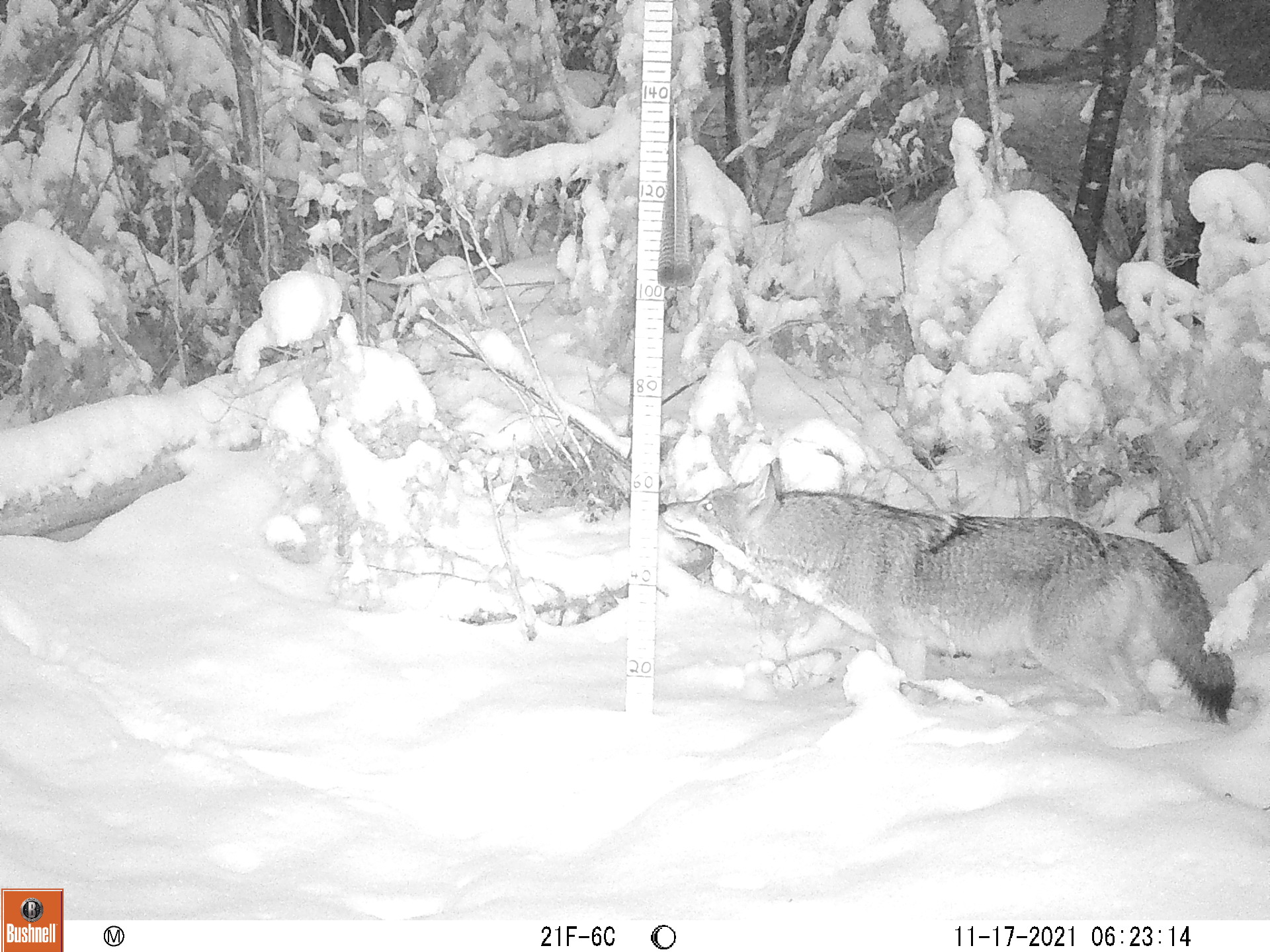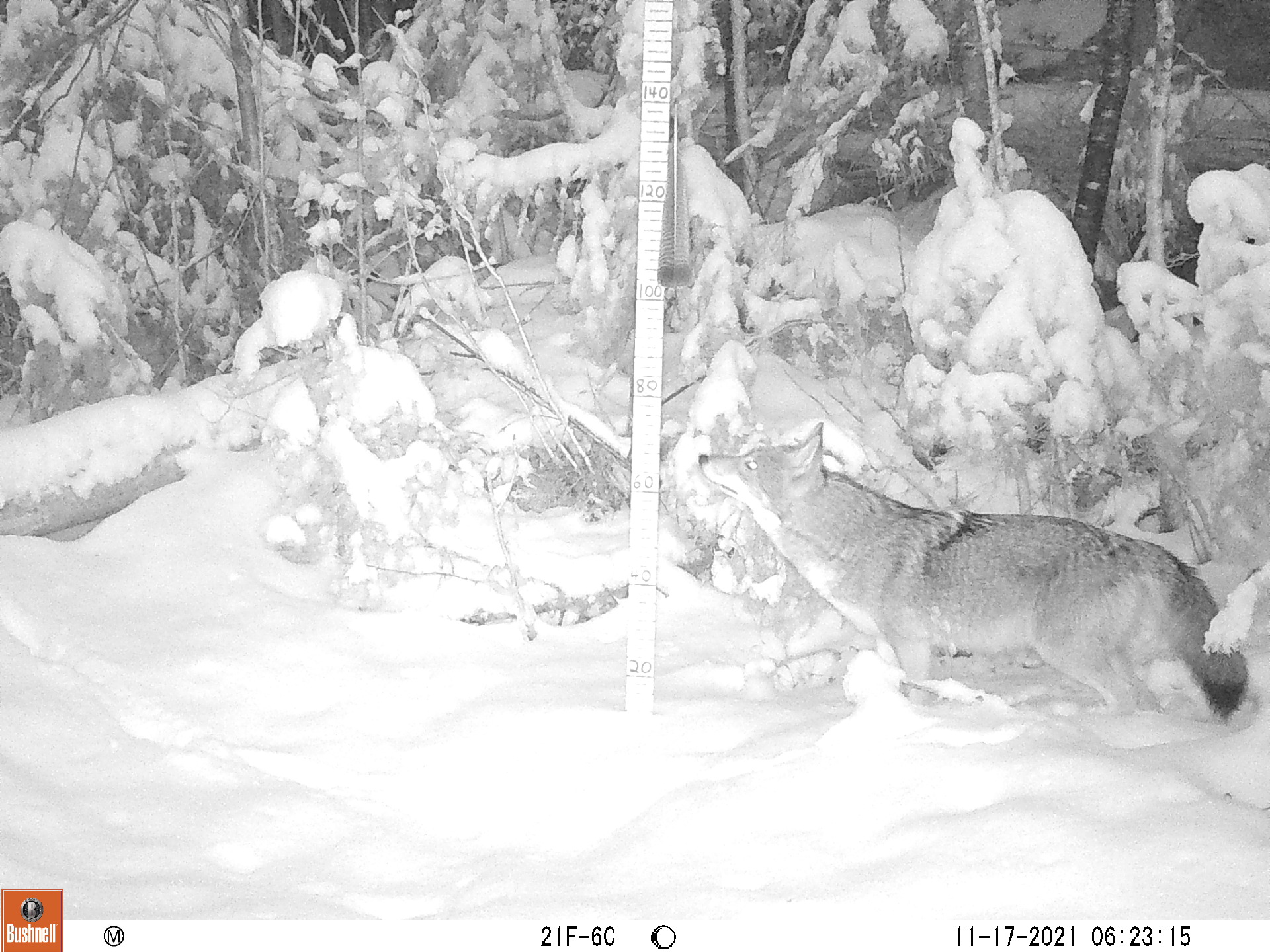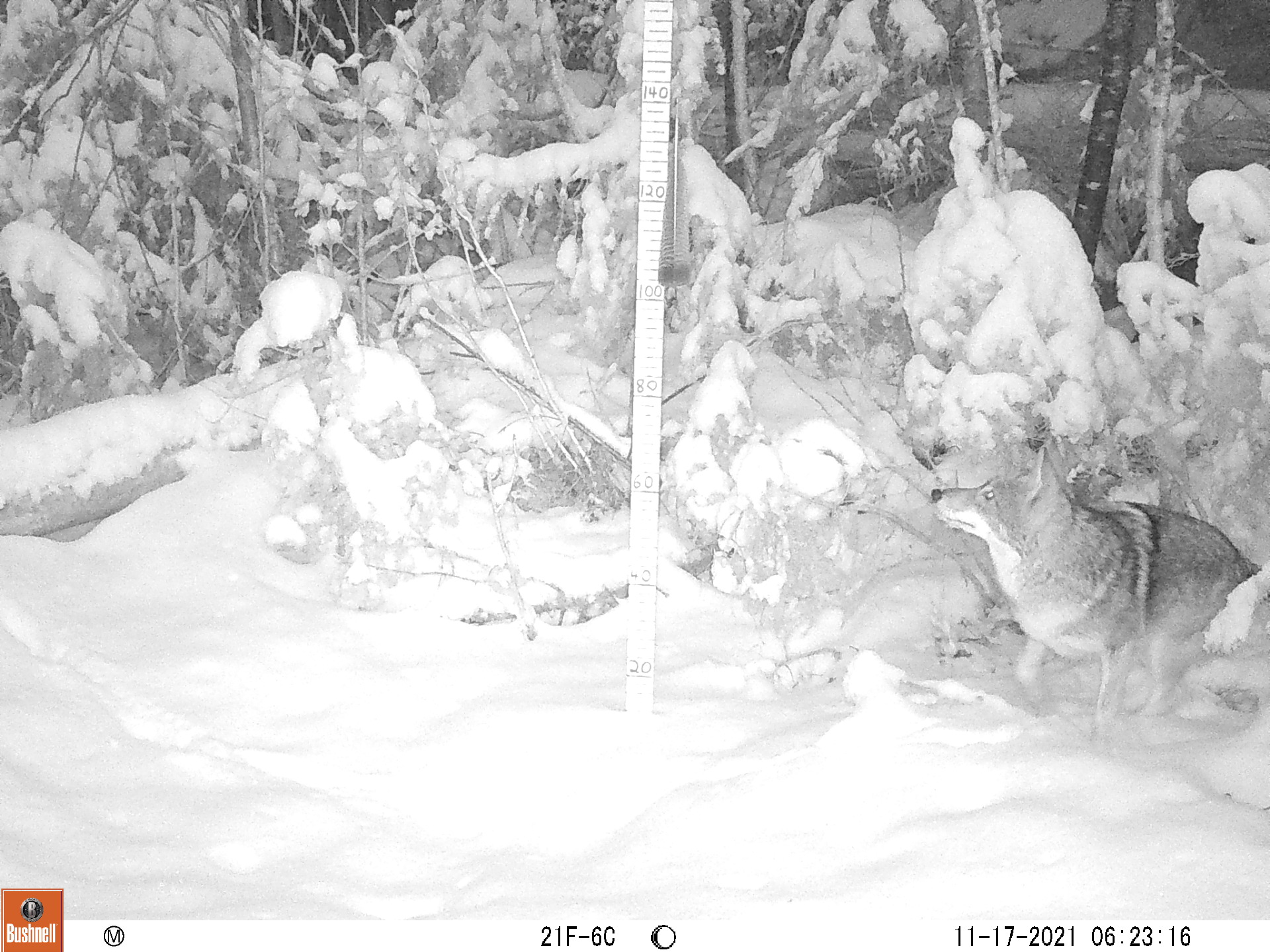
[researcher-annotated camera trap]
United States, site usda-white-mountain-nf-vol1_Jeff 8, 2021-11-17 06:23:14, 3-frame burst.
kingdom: Animalia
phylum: Chordata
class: Mammalia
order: Carnivora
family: Canidae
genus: Canis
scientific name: Canis latrans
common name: coyote